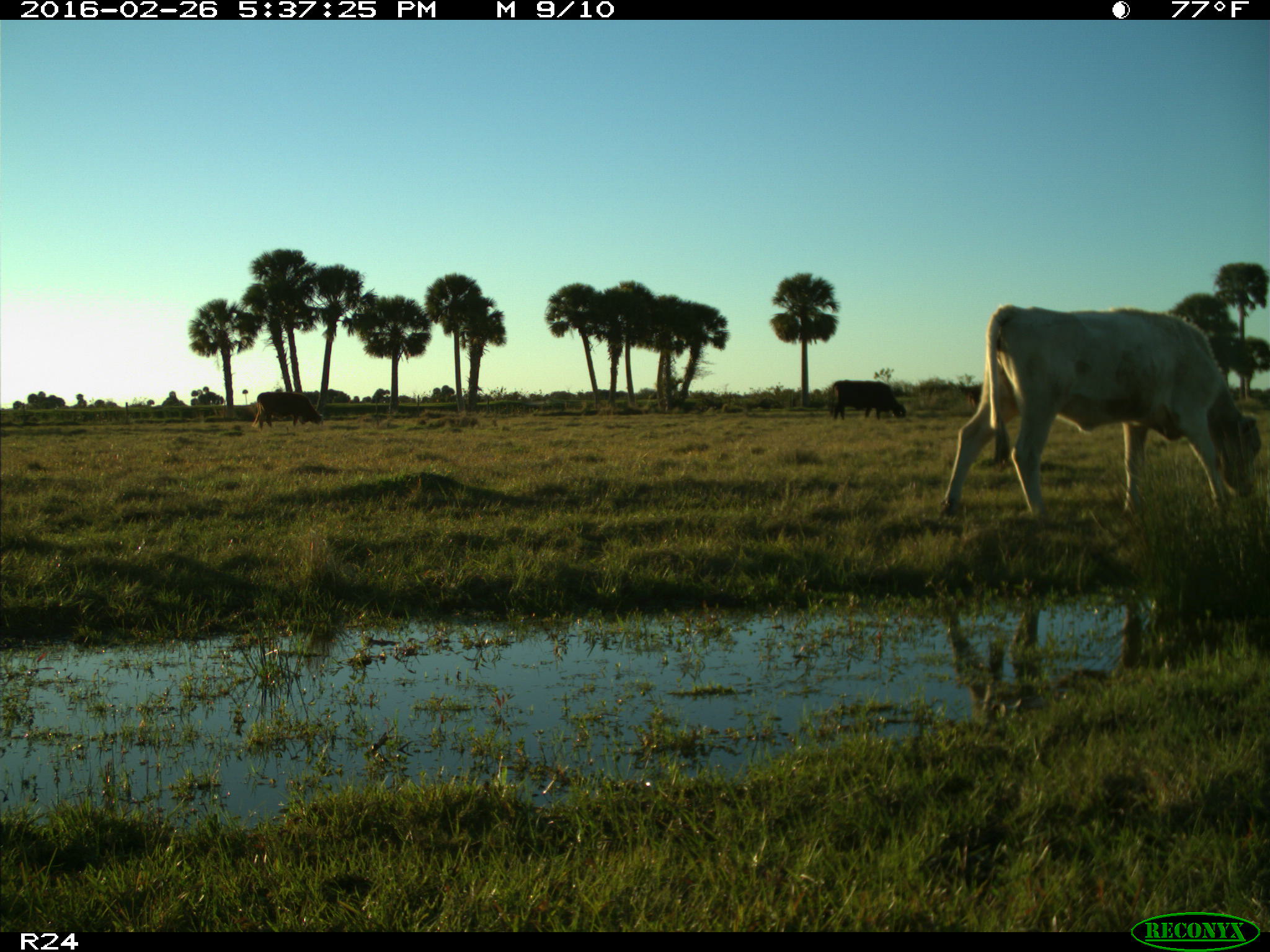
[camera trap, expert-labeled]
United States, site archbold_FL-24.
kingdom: Animalia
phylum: Chordata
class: Mammalia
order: Artiodactyla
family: Bovidae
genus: Bos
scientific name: Bos taurus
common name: domestic cow